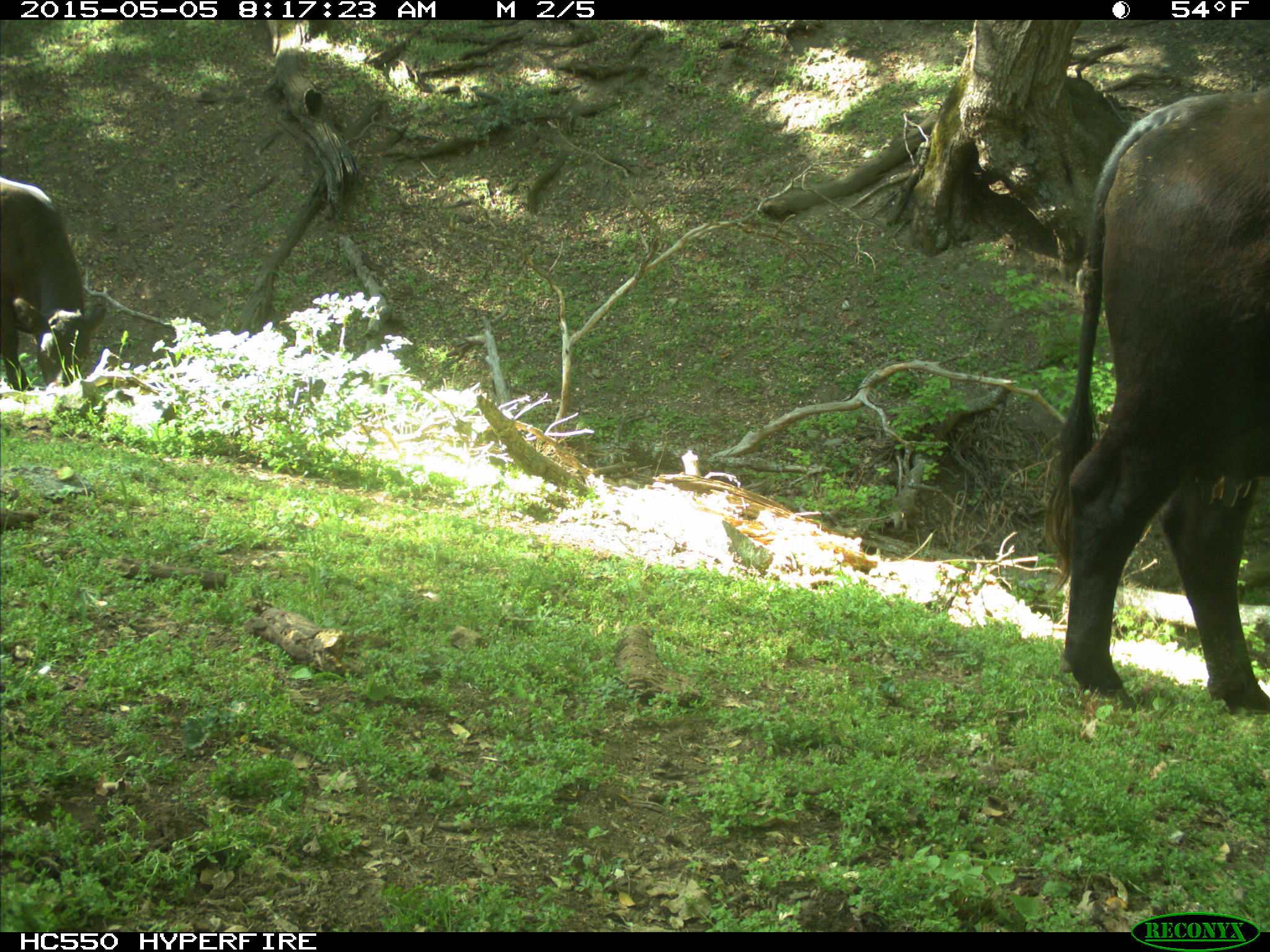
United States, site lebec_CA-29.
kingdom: Animalia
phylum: Chordata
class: Mammalia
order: Artiodactyla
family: Bovidae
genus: Bos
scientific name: Bos taurus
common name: domestic cow